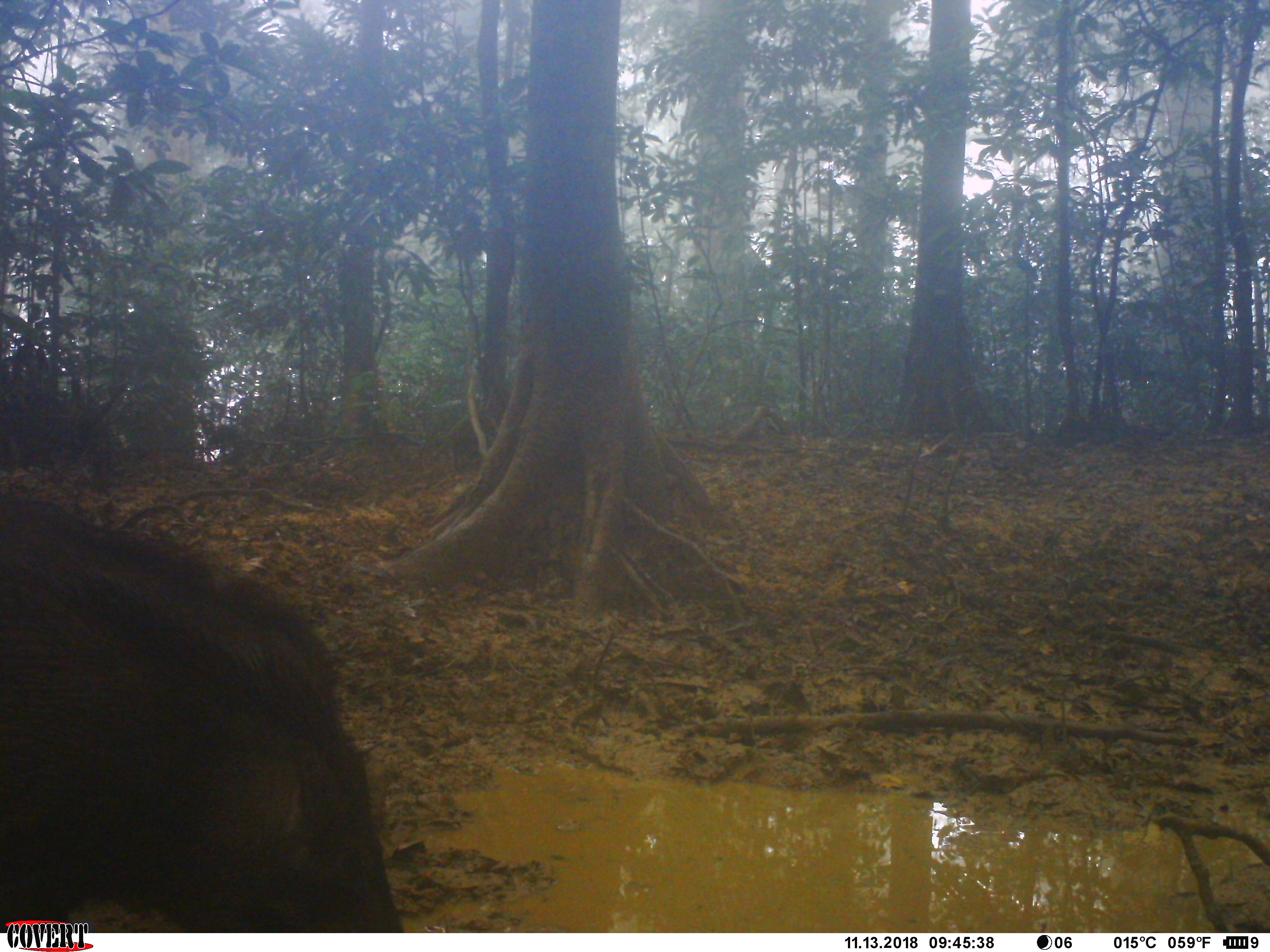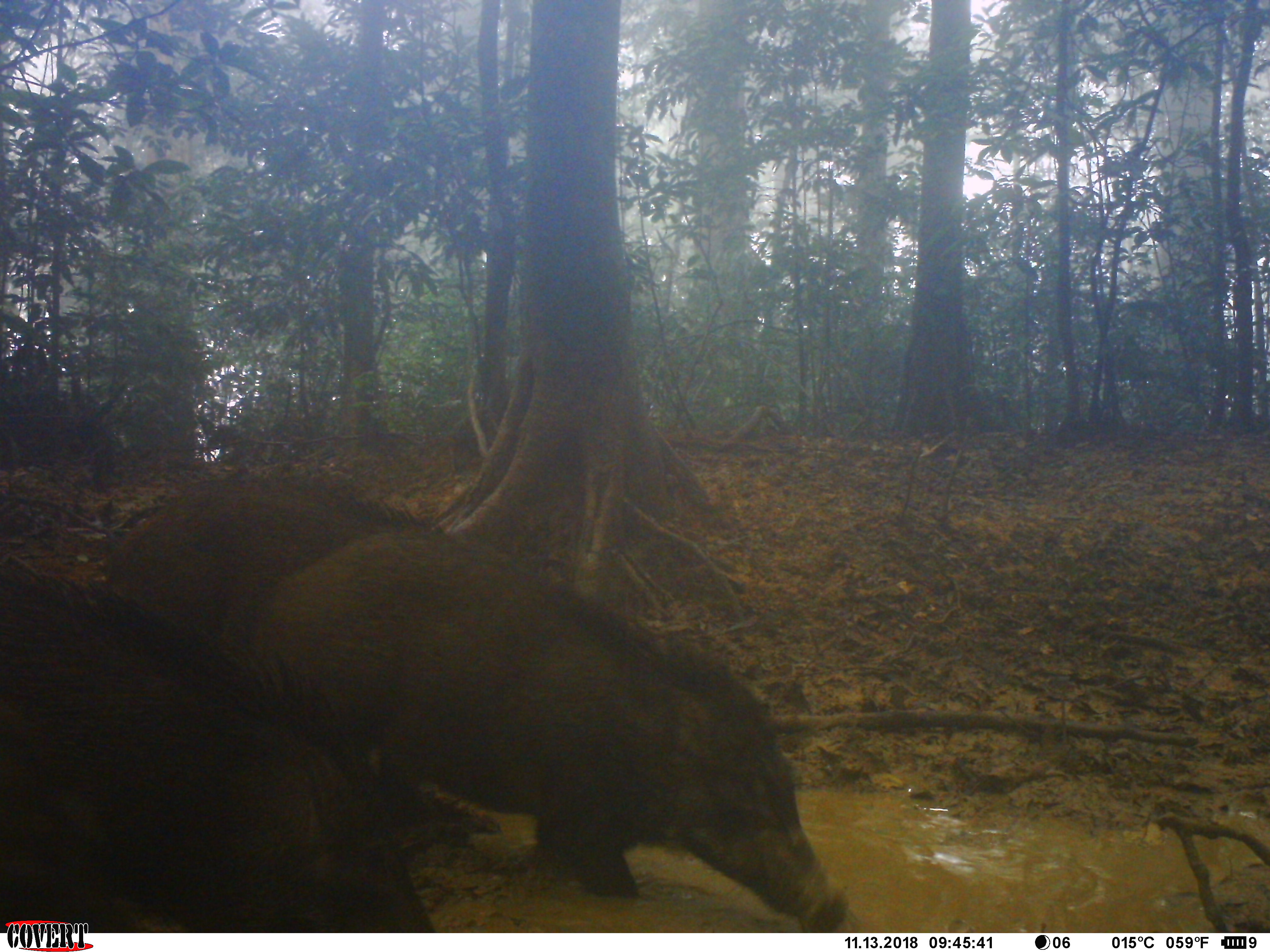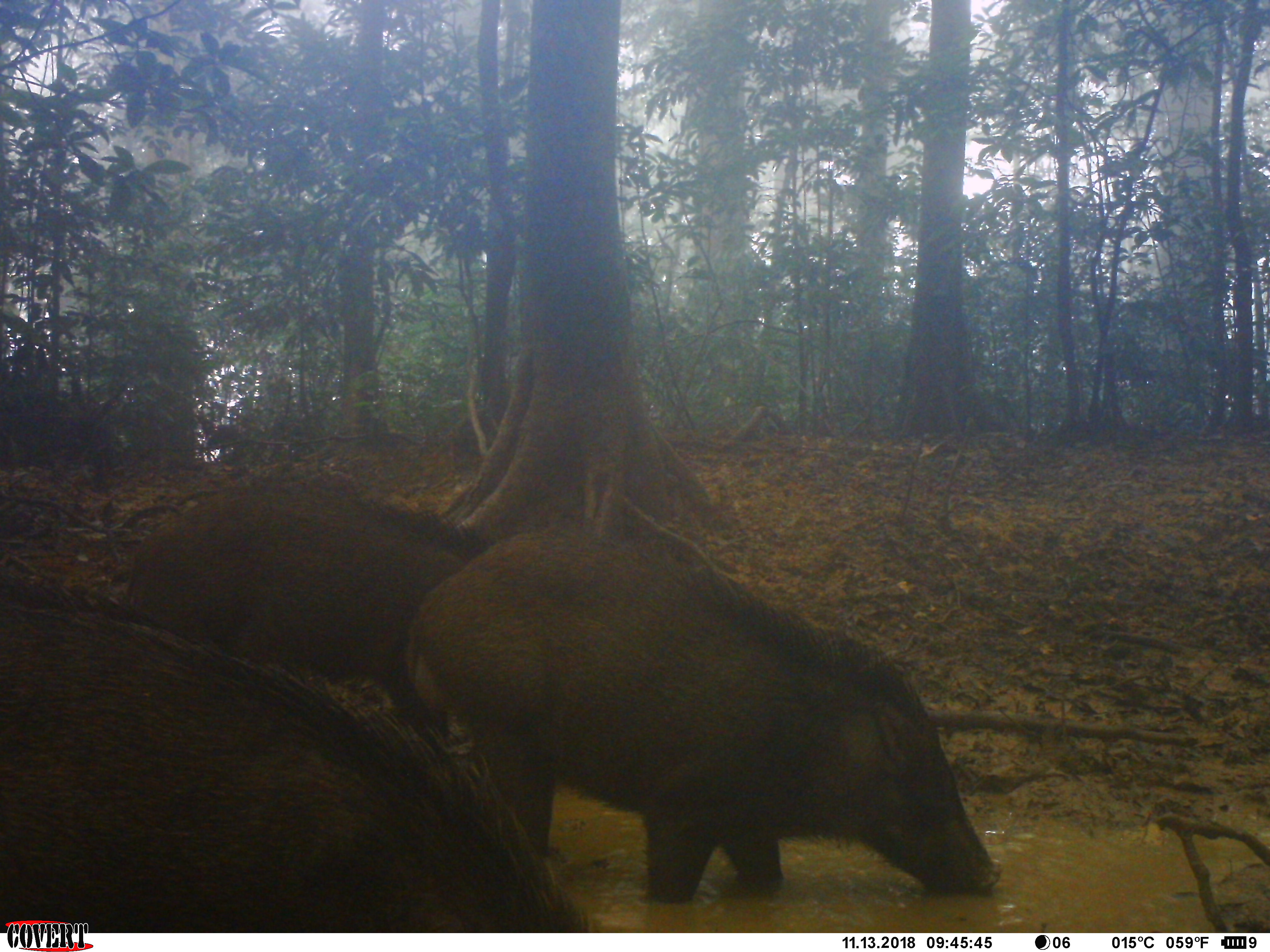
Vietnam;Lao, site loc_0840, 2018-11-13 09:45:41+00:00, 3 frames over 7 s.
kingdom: Animalia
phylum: Chordata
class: Mammalia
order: Artiodactyla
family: Suidae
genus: Sus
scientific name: Sus scrofa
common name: eurasian wild pig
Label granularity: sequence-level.